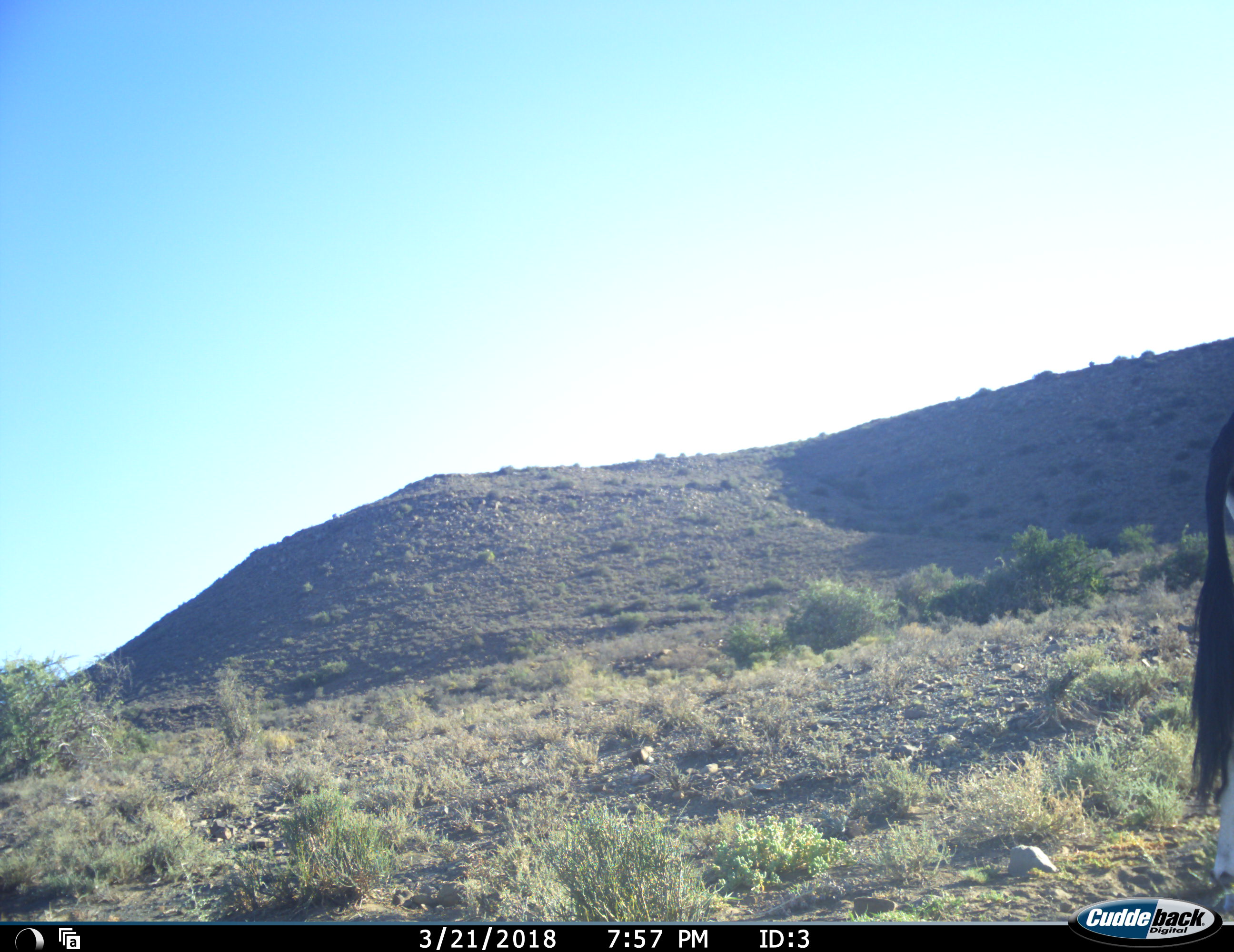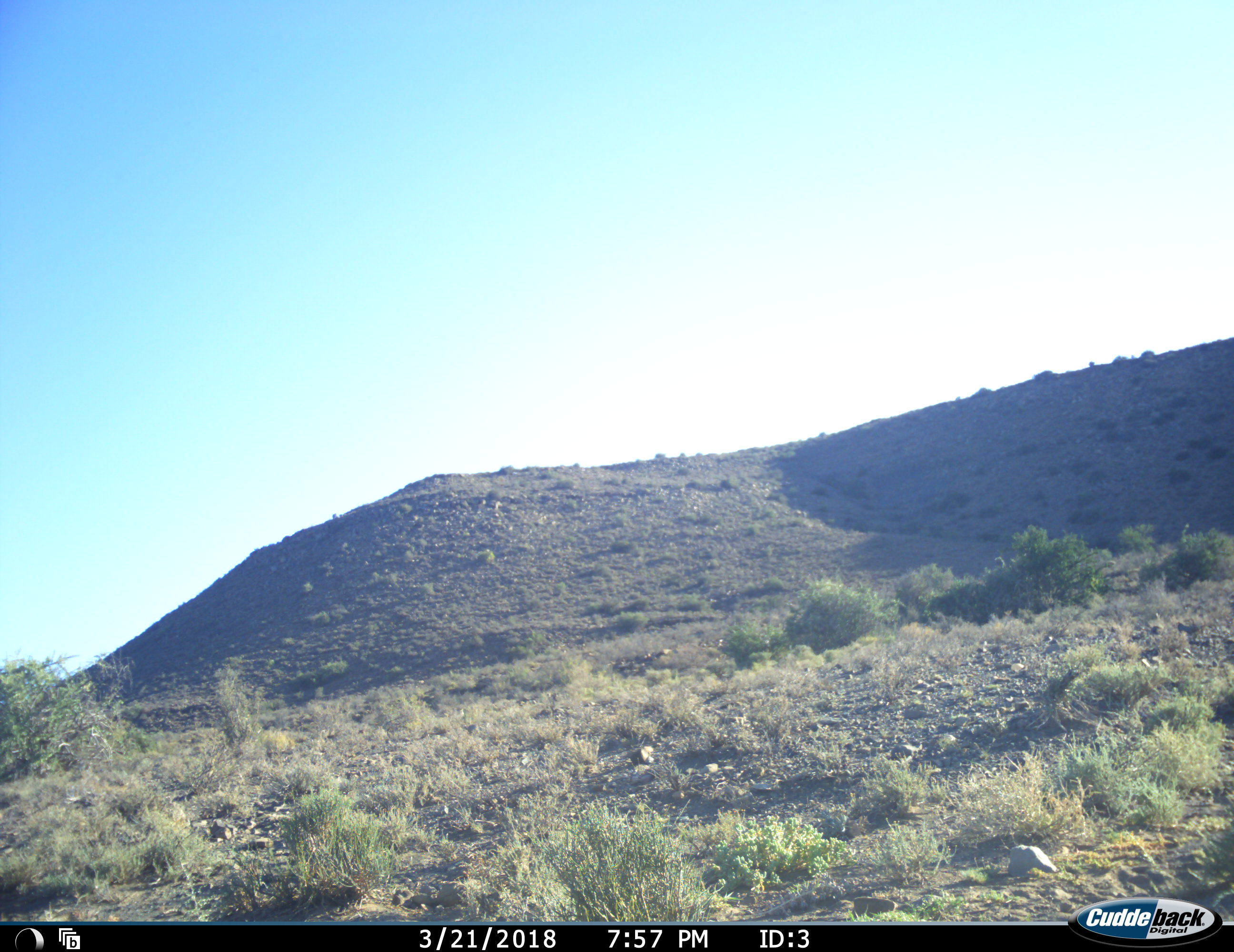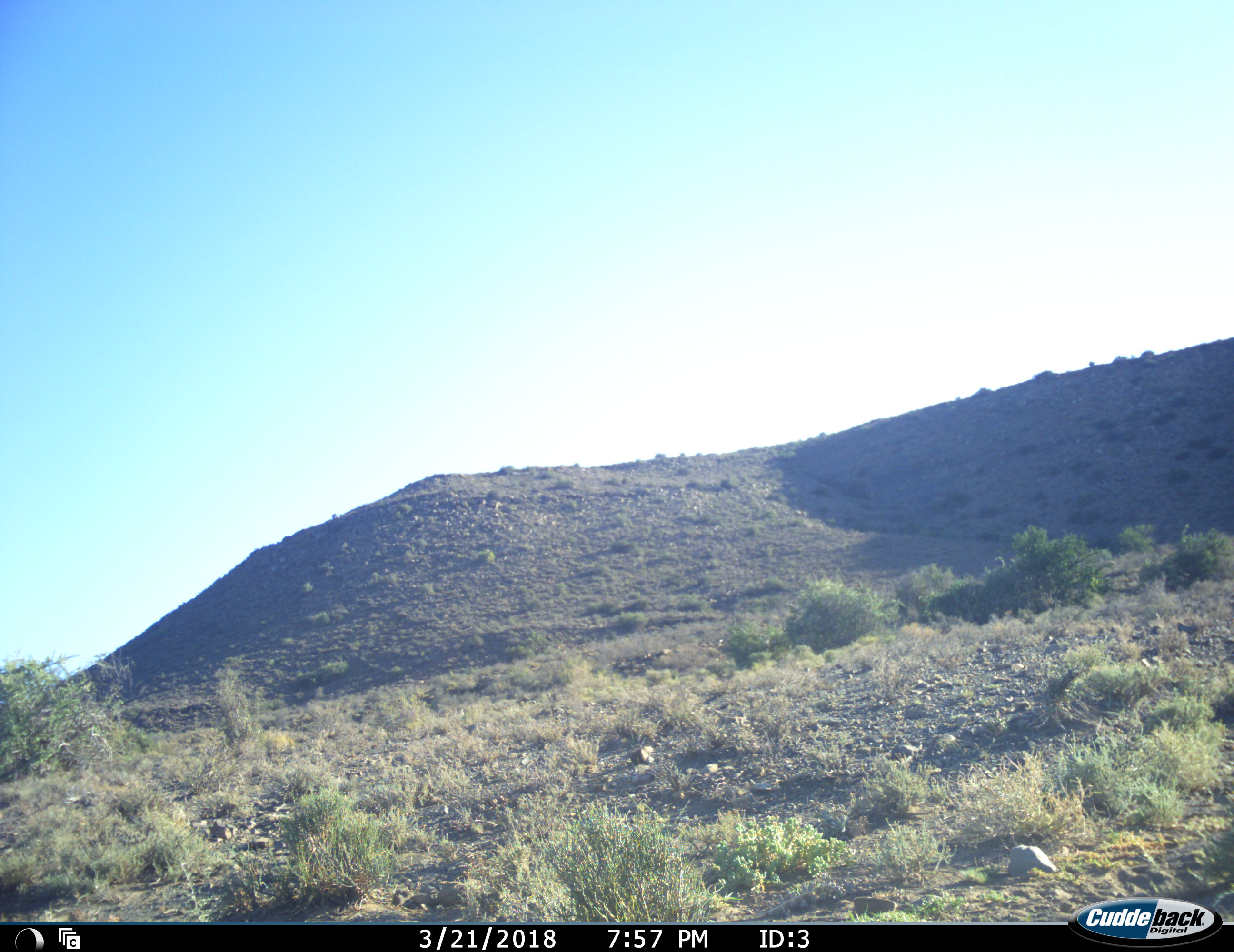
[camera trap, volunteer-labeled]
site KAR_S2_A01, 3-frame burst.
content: unidentified animal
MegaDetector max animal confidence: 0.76